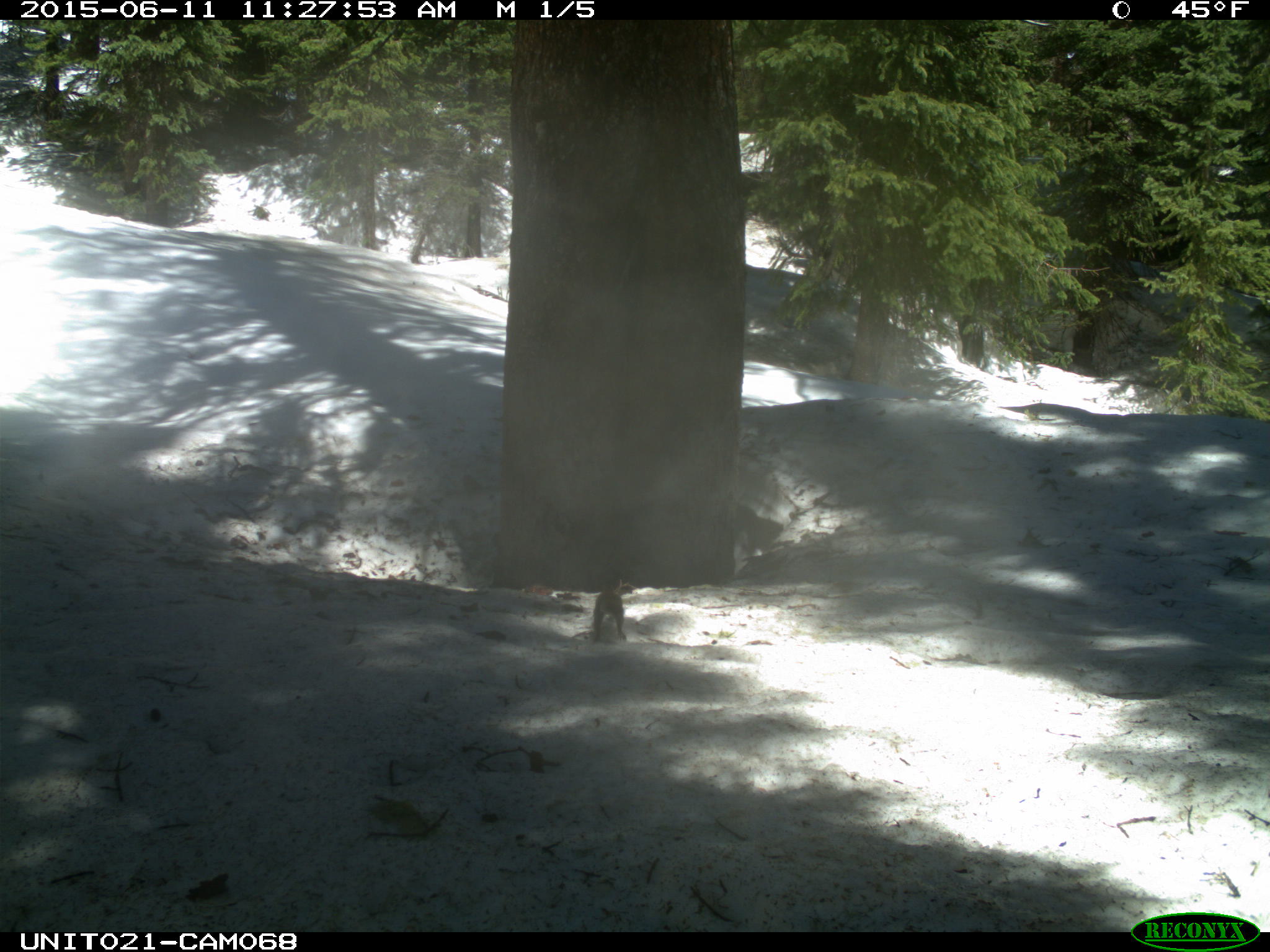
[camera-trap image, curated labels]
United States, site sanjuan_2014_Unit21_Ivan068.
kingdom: Animalia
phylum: Chordata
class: Mammalia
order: Rodentia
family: Sciuridae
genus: Tamiasciurus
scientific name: Tamiasciurus hudsonicus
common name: american red squirrel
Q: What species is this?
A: Tamiasciurus hudsonicus (american red squirrel).